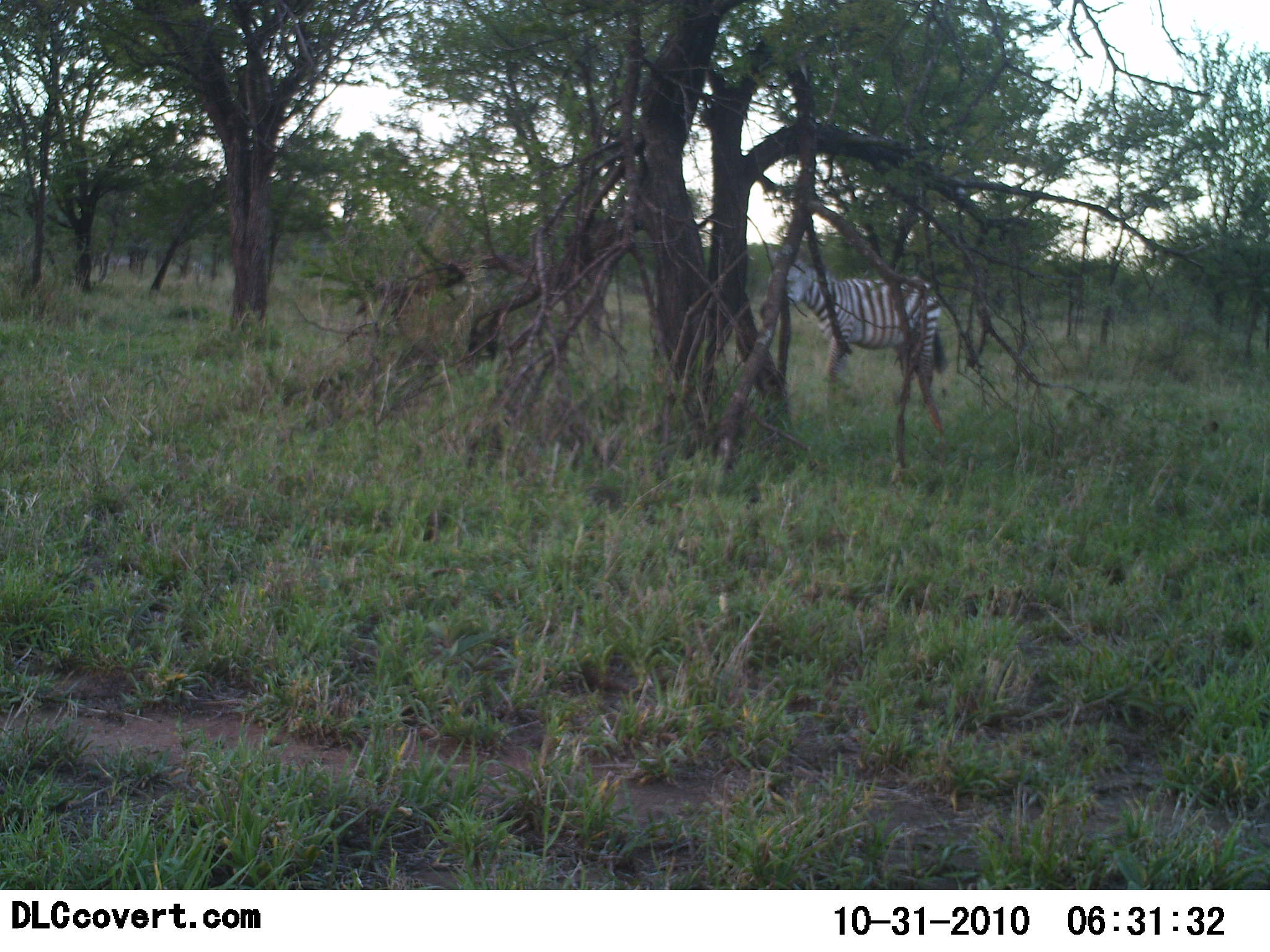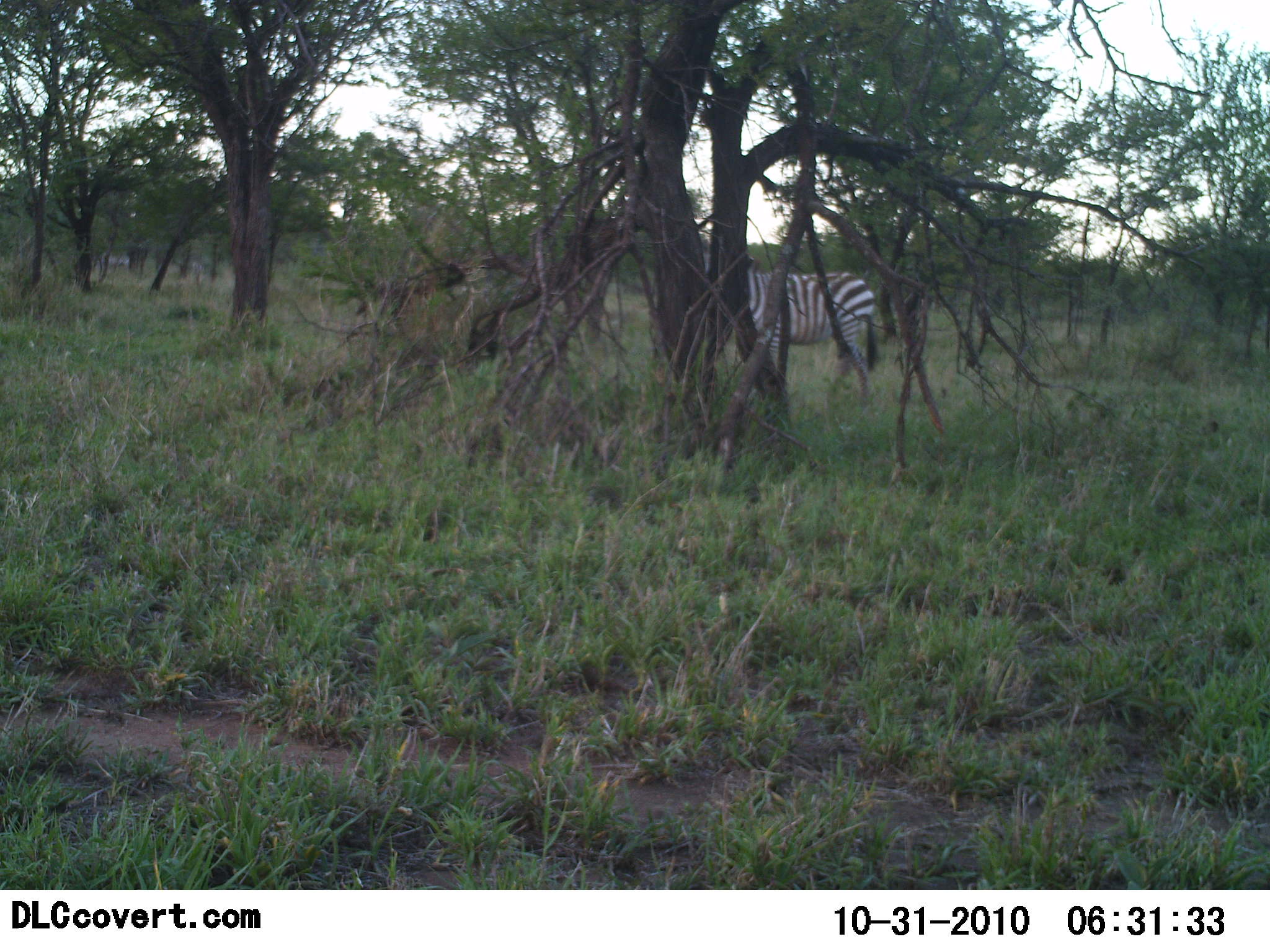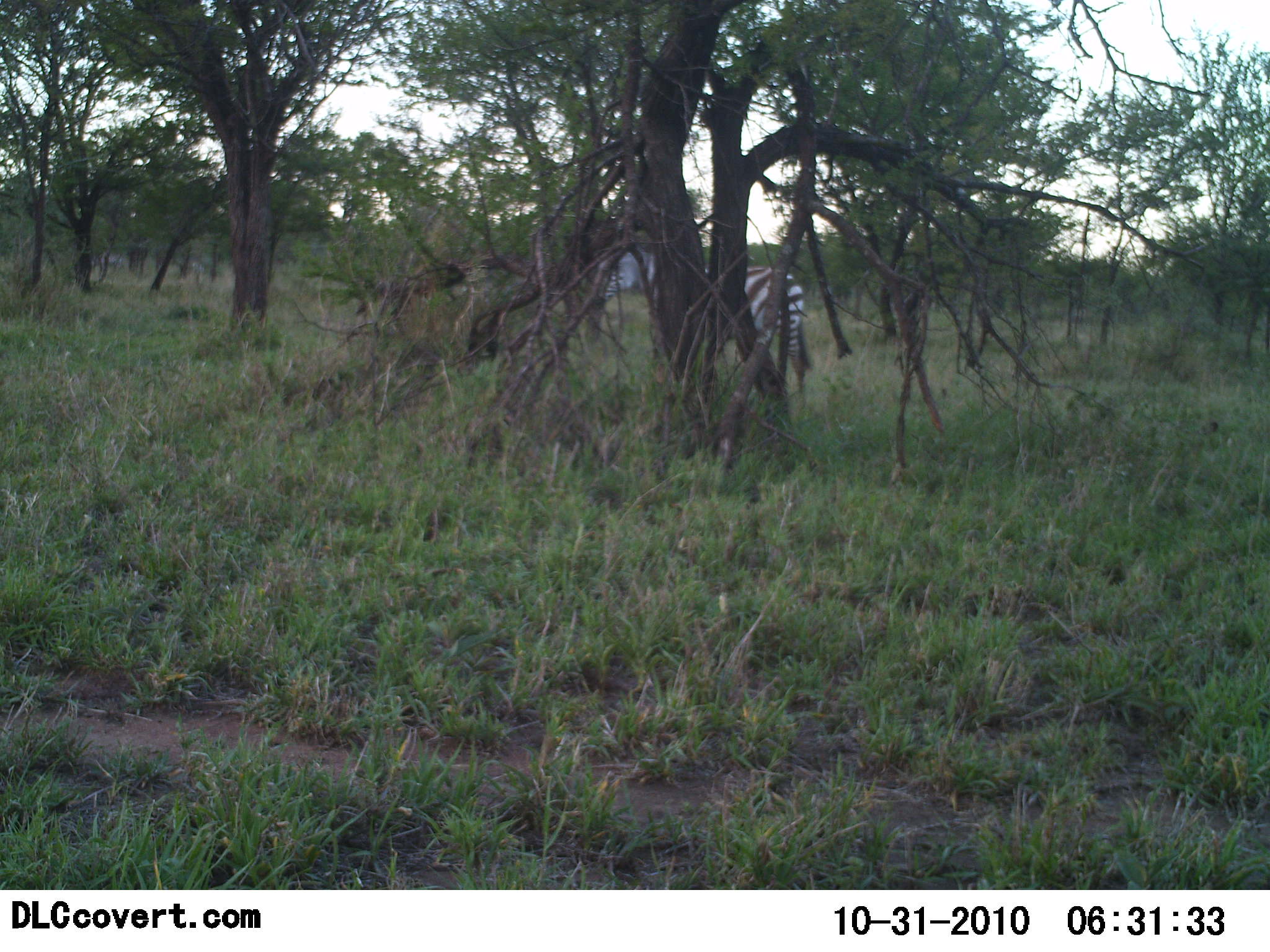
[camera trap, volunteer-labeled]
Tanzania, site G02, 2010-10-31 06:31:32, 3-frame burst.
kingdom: Animalia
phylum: Chordata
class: Mammalia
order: Perissodactyla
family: Equidae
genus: Equus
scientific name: Equus quagga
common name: plains zebra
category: zebra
Zebra (plains zebra) (Equus quagga), count 1. Behavior (volunteer vote fractions): standing 21%, resting 0%, moving 71%, interacting 0%. Young present (vote fraction): 0%. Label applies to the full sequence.